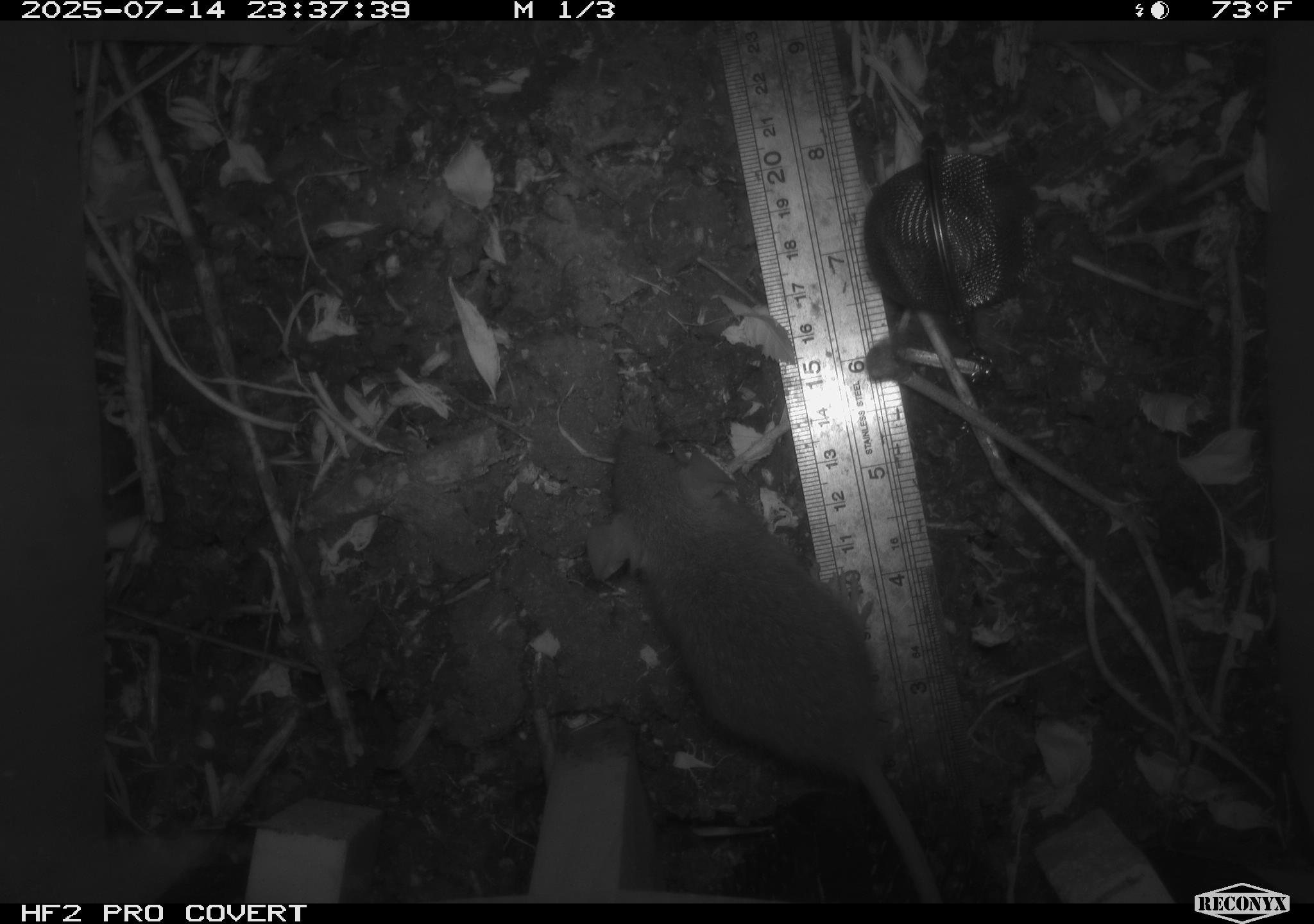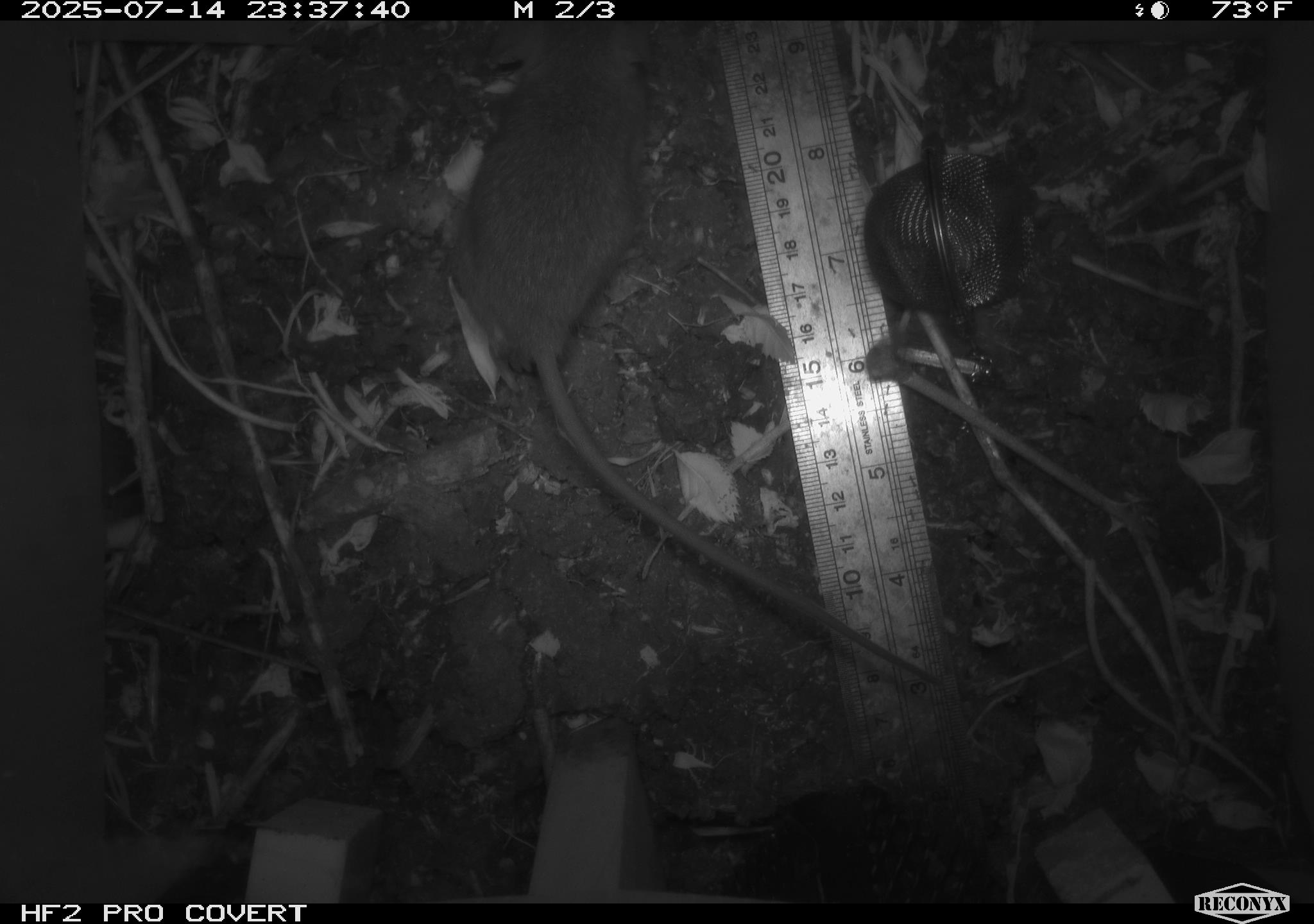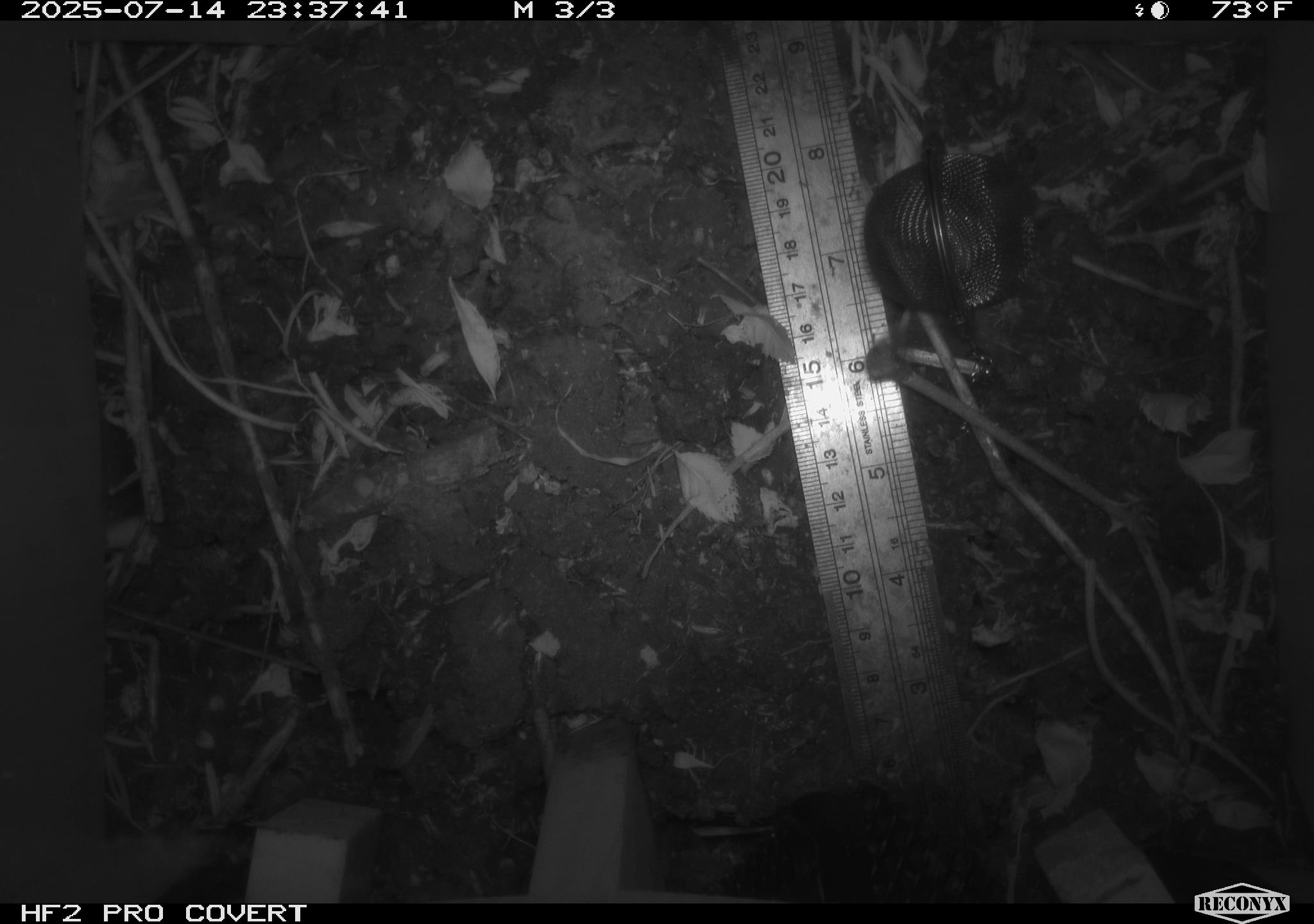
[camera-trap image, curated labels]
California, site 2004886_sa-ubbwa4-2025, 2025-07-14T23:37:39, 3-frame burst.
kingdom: Animalia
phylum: Chordata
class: Mammalia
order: Rodentia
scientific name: Rodentia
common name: rodent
Rodent (Rodentia).